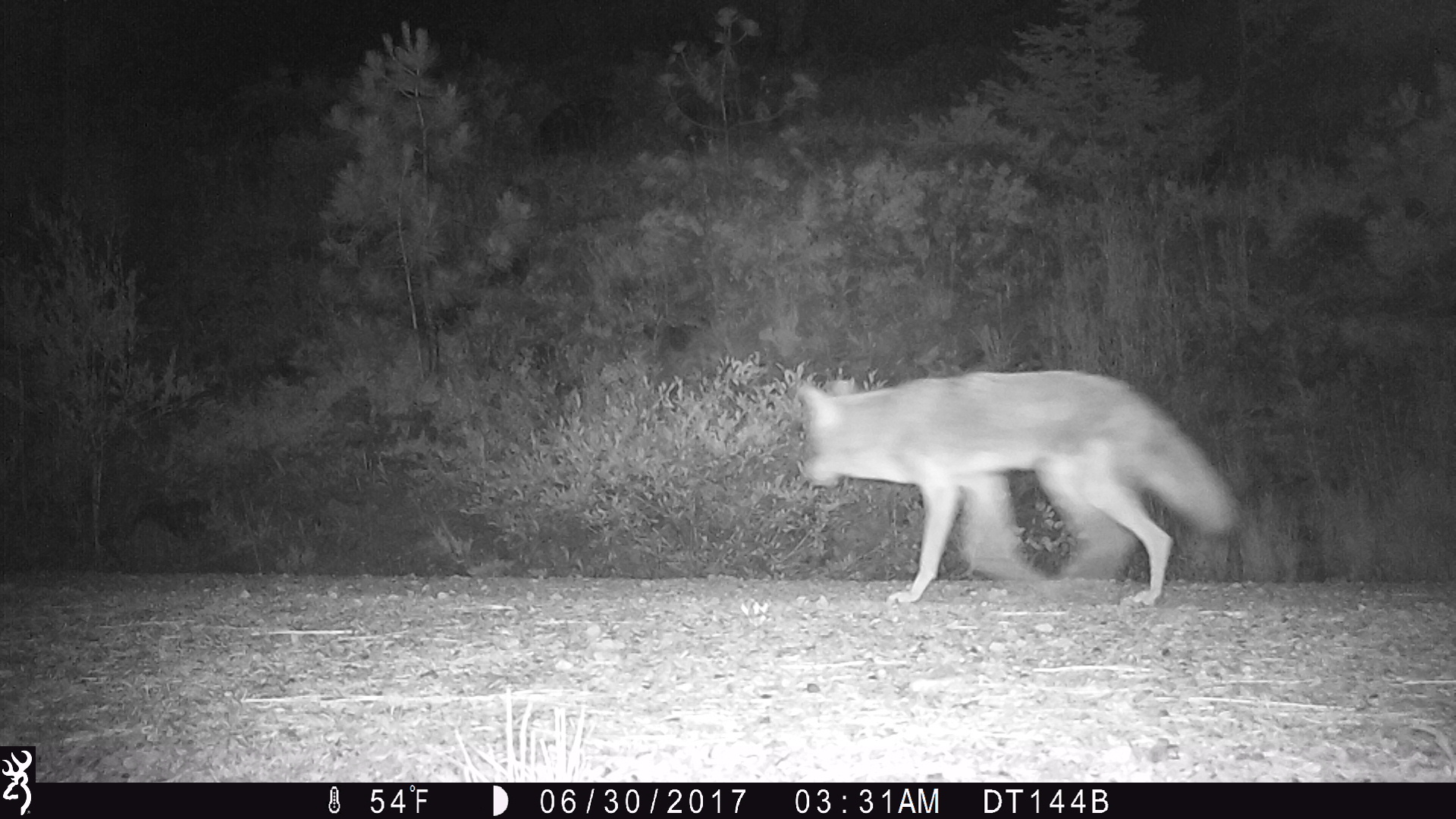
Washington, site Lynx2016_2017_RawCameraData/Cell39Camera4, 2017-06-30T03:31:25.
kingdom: Animalia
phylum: Chordata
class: Mammalia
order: Carnivora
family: Canidae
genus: Canis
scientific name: Canis latrans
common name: coyote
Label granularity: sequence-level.